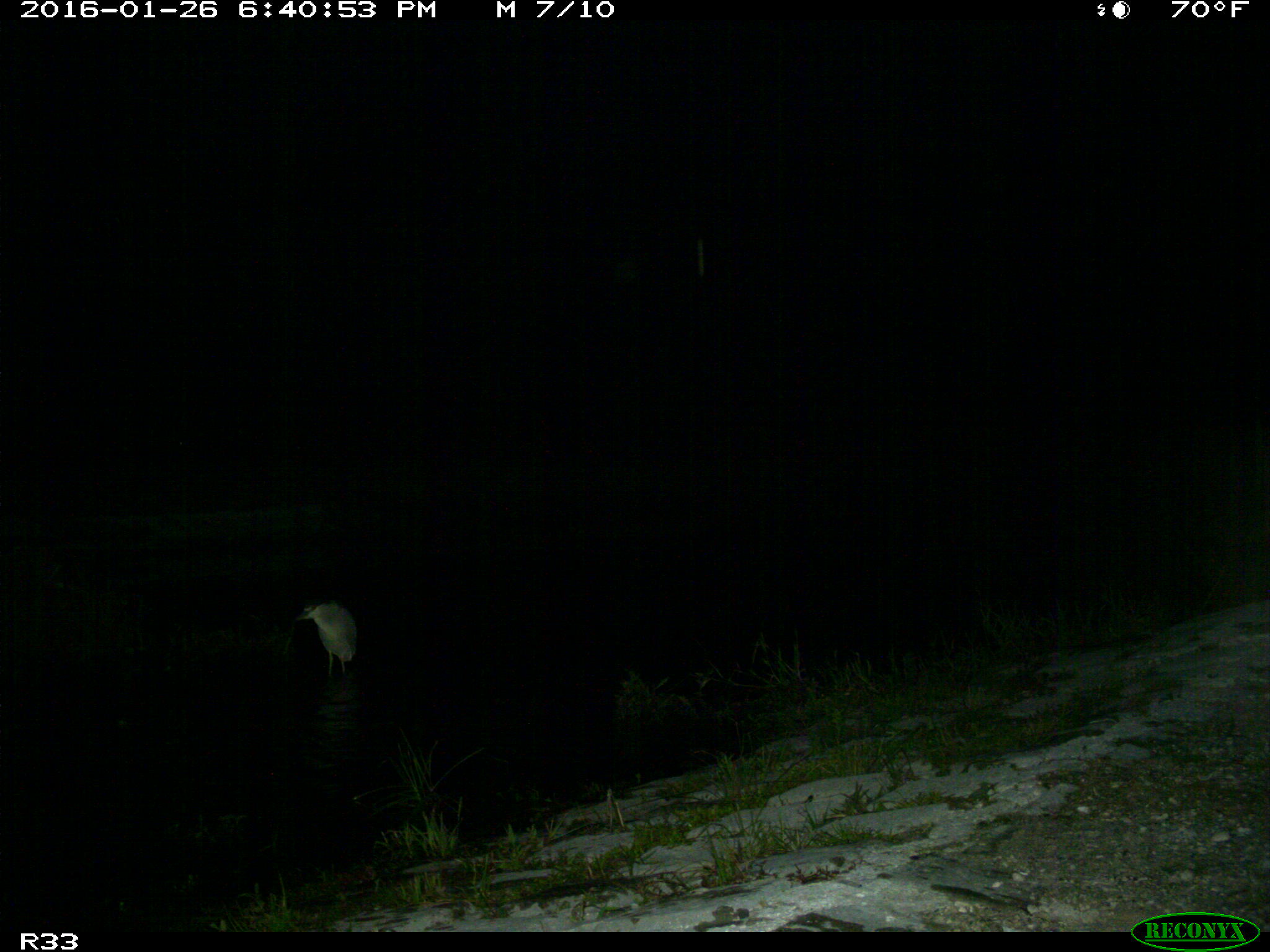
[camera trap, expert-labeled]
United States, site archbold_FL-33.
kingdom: Animalia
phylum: Chordata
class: Aves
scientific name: Aves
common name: birds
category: unidentified bird